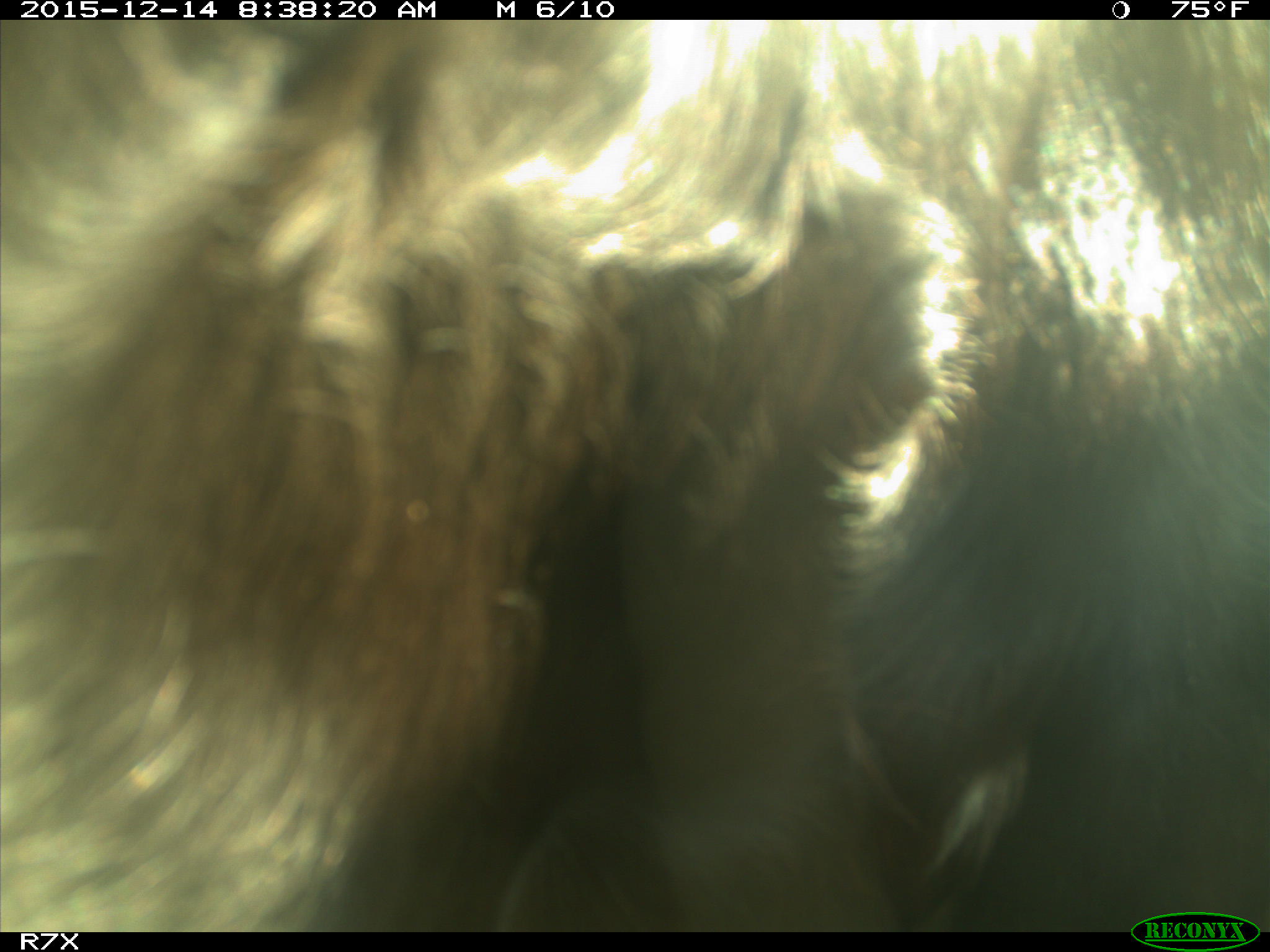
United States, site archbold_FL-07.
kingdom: Animalia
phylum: Chordata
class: Mammalia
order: Artiodactyla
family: Bovidae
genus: Bos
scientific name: Bos taurus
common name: domestic cow